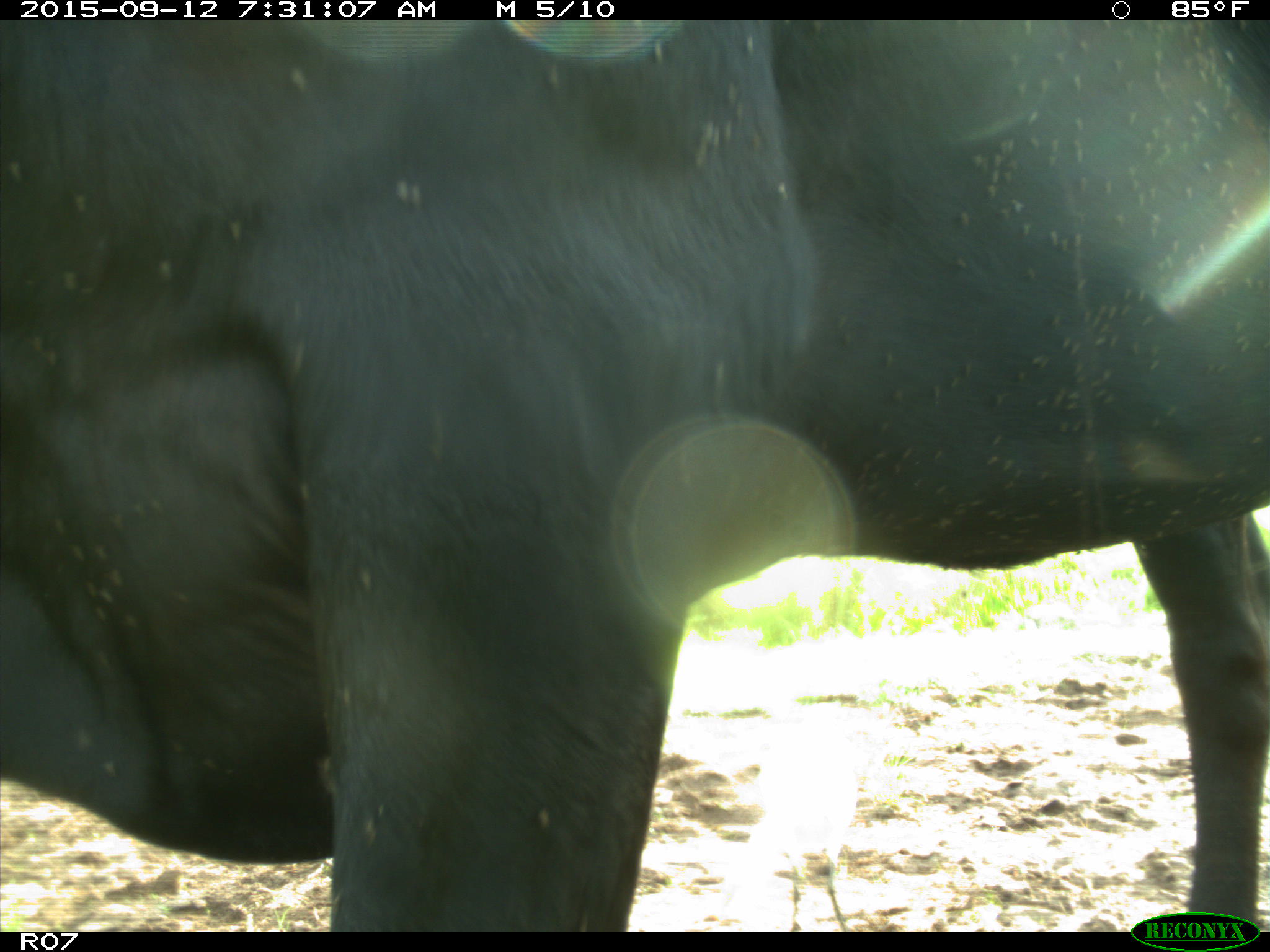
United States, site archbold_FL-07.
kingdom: Animalia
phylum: Chordata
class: Mammalia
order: Artiodactyla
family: Bovidae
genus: Bos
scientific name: Bos taurus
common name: domestic cow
Bos taurus (domestic cow).